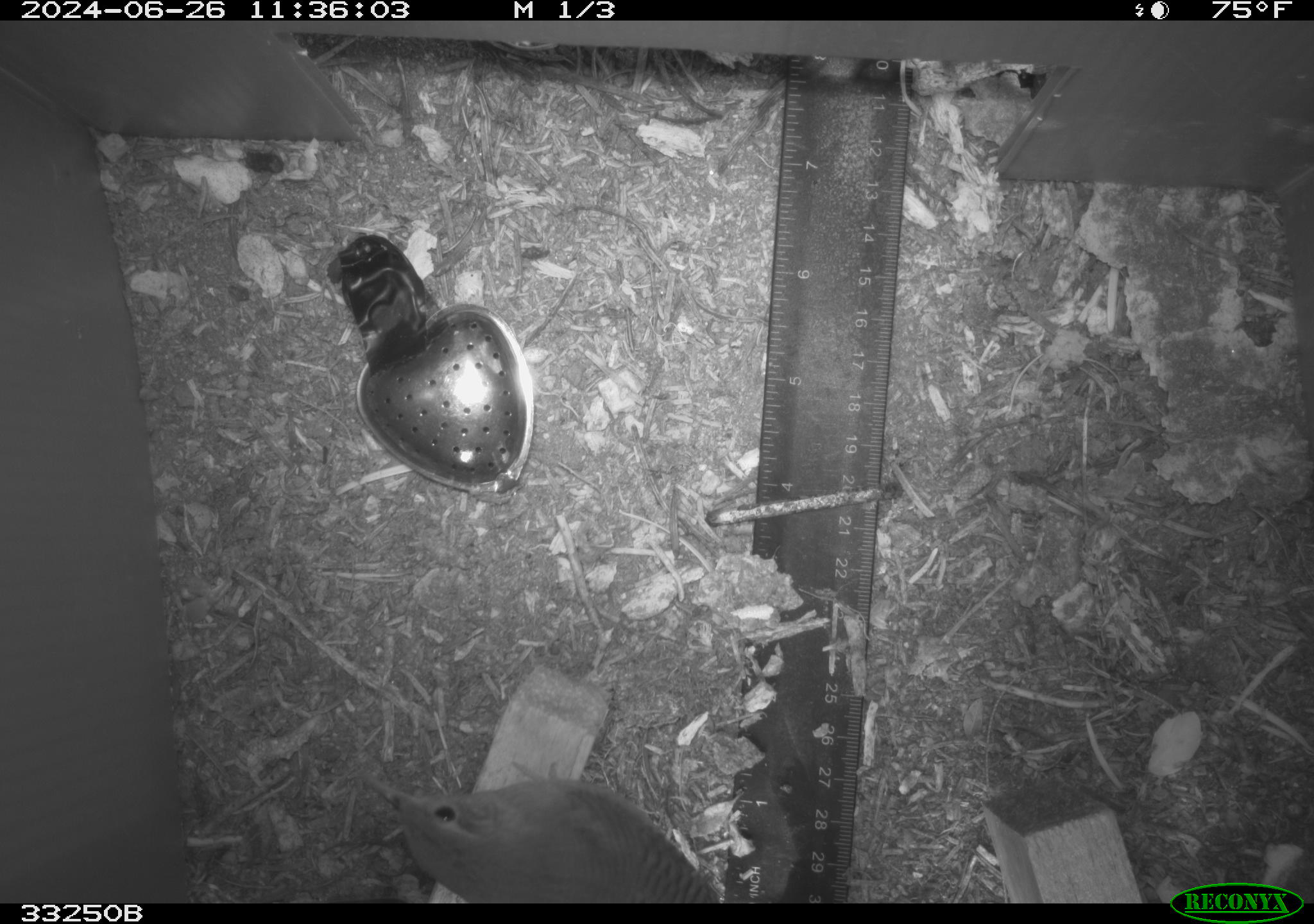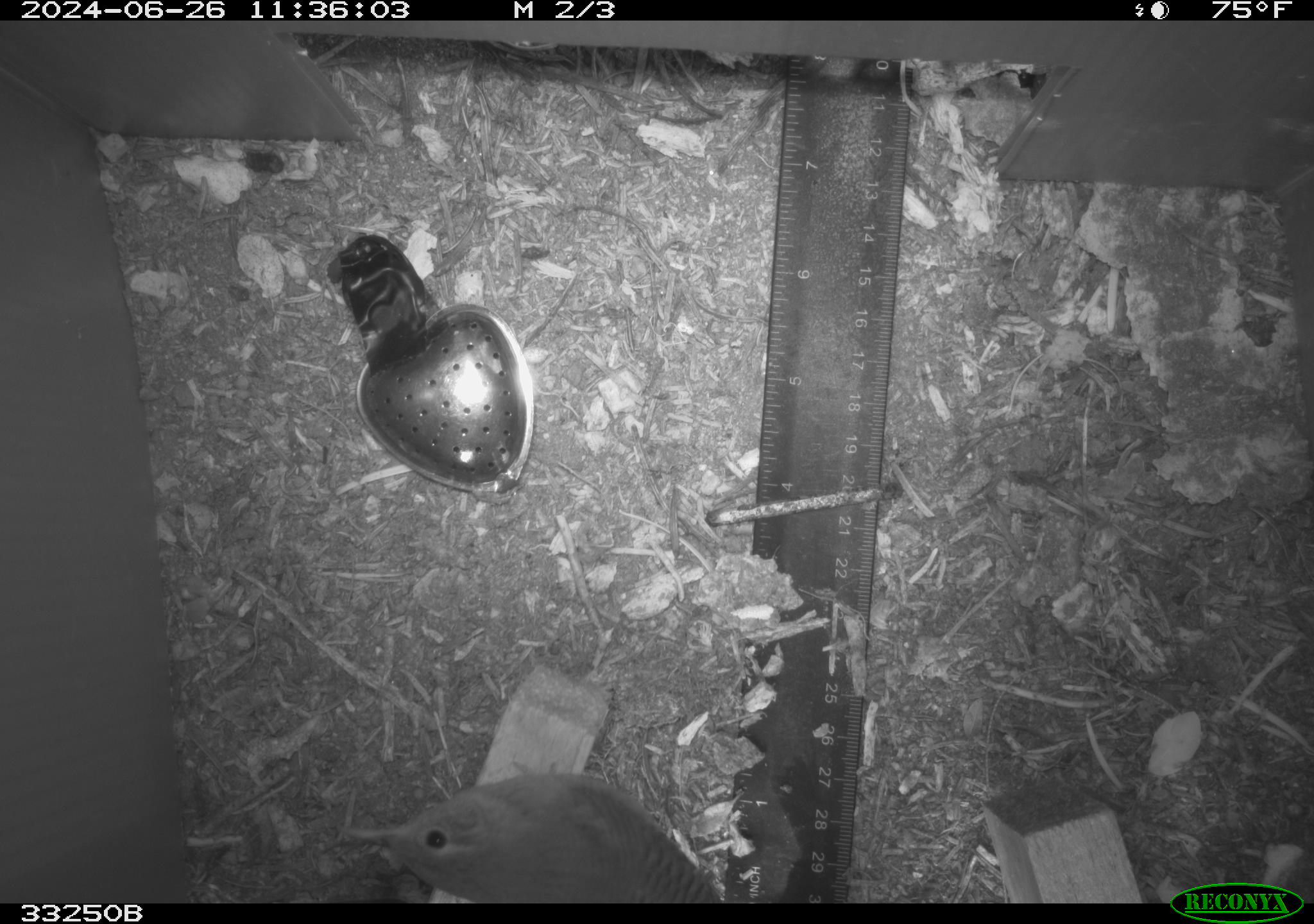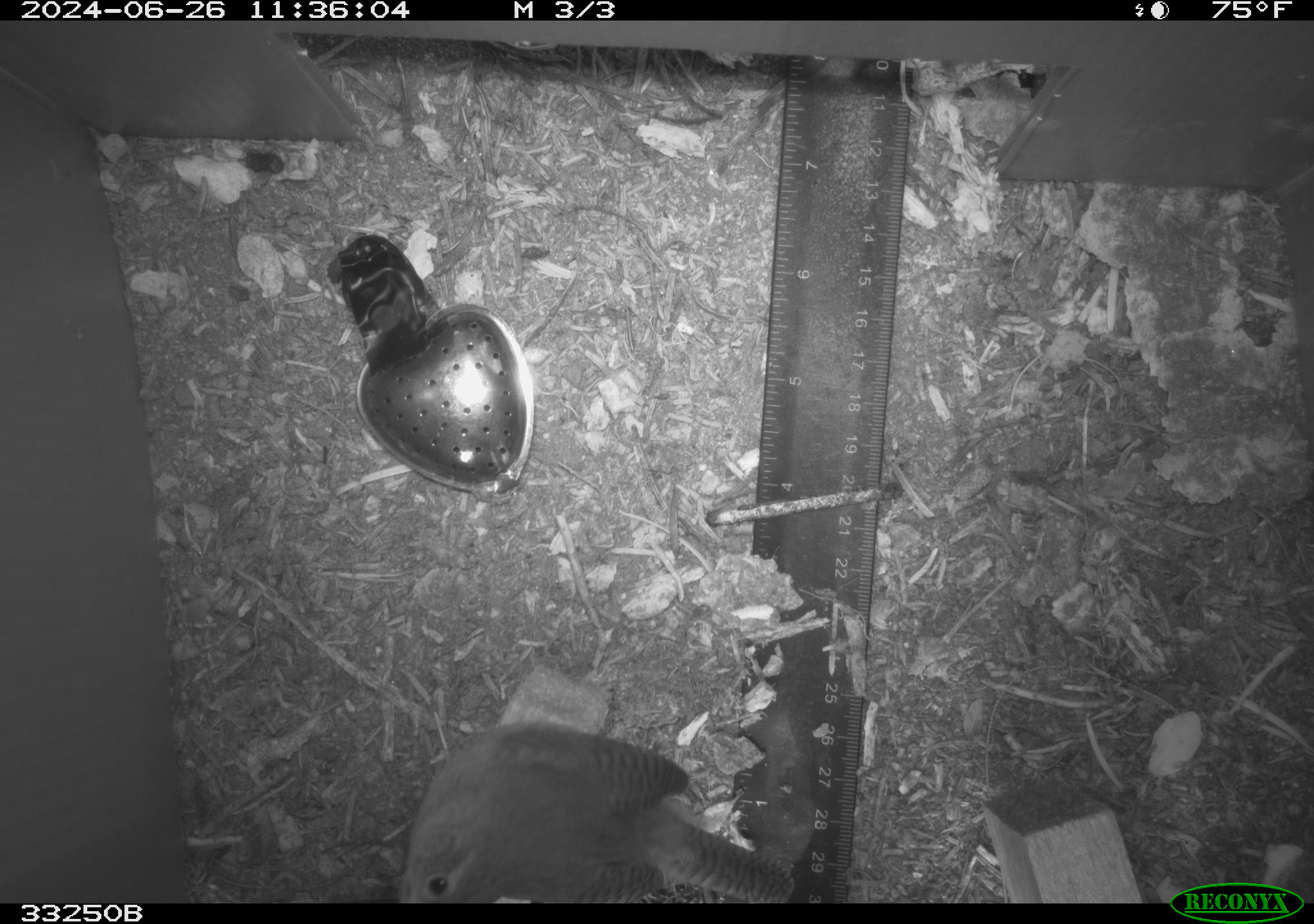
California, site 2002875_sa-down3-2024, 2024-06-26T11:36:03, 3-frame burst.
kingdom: Animalia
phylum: Chordata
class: Aves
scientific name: Aves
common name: bird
Bird (Aves).